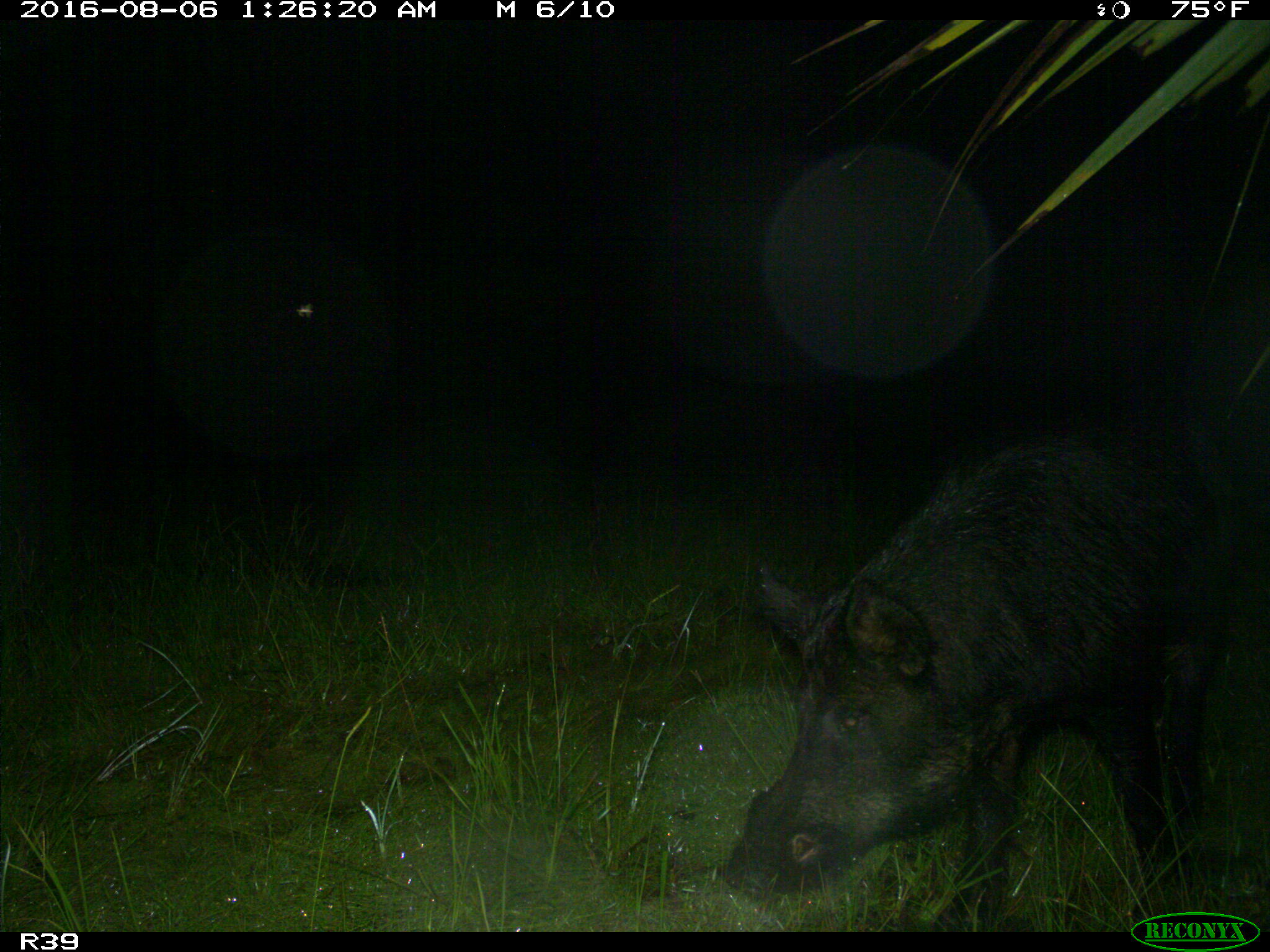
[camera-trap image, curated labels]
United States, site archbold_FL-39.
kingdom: Animalia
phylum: Chordata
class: Mammalia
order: Artiodactyla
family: Suidae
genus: Sus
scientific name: Sus scrofa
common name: wild boar